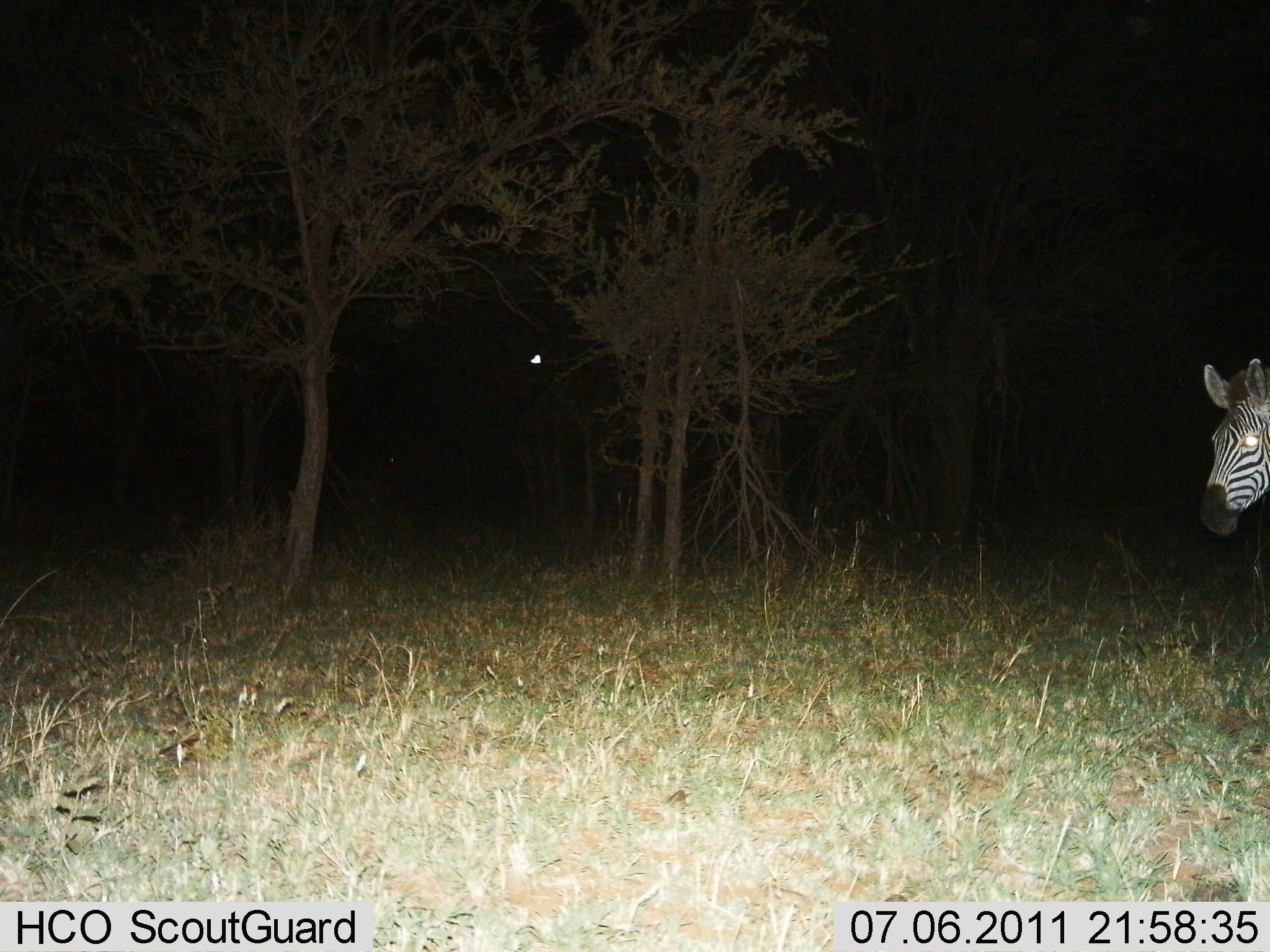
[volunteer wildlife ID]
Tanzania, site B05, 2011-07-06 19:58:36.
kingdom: Animalia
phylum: Chordata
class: Mammalia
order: Perissodactyla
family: Equidae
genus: Equus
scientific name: Equus quagga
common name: plains zebra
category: zebra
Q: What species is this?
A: Zebra (plains zebra) (Equus quagga).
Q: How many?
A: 1.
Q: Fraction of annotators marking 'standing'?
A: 80%.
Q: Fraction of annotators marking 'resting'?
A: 0%.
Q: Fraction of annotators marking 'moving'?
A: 20%.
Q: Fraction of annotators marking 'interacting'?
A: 0%.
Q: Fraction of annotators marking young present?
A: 0%.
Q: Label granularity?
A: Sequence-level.